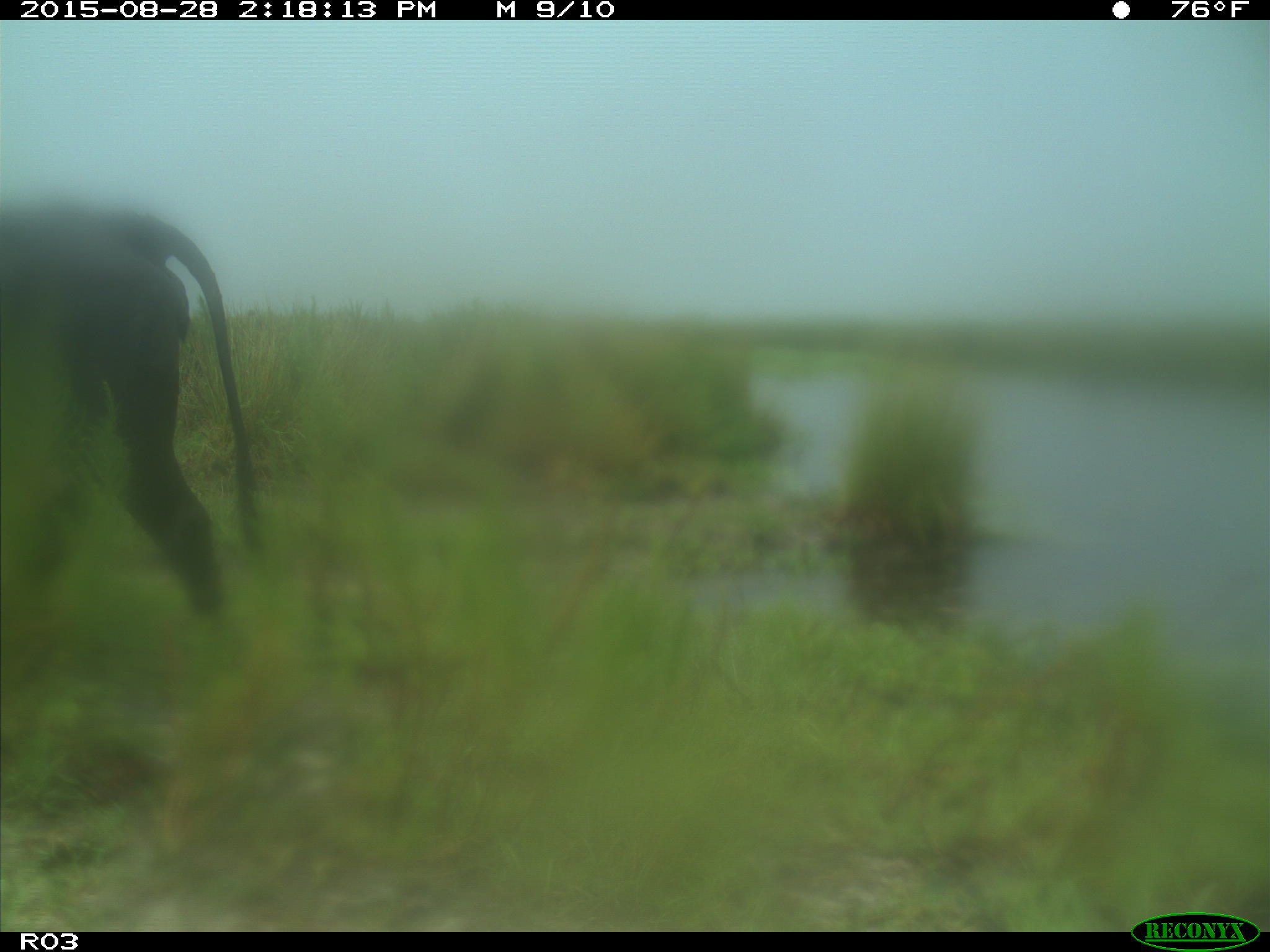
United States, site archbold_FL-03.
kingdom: Animalia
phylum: Chordata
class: Mammalia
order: Artiodactyla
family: Bovidae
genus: Bos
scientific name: Bos taurus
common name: domestic cow